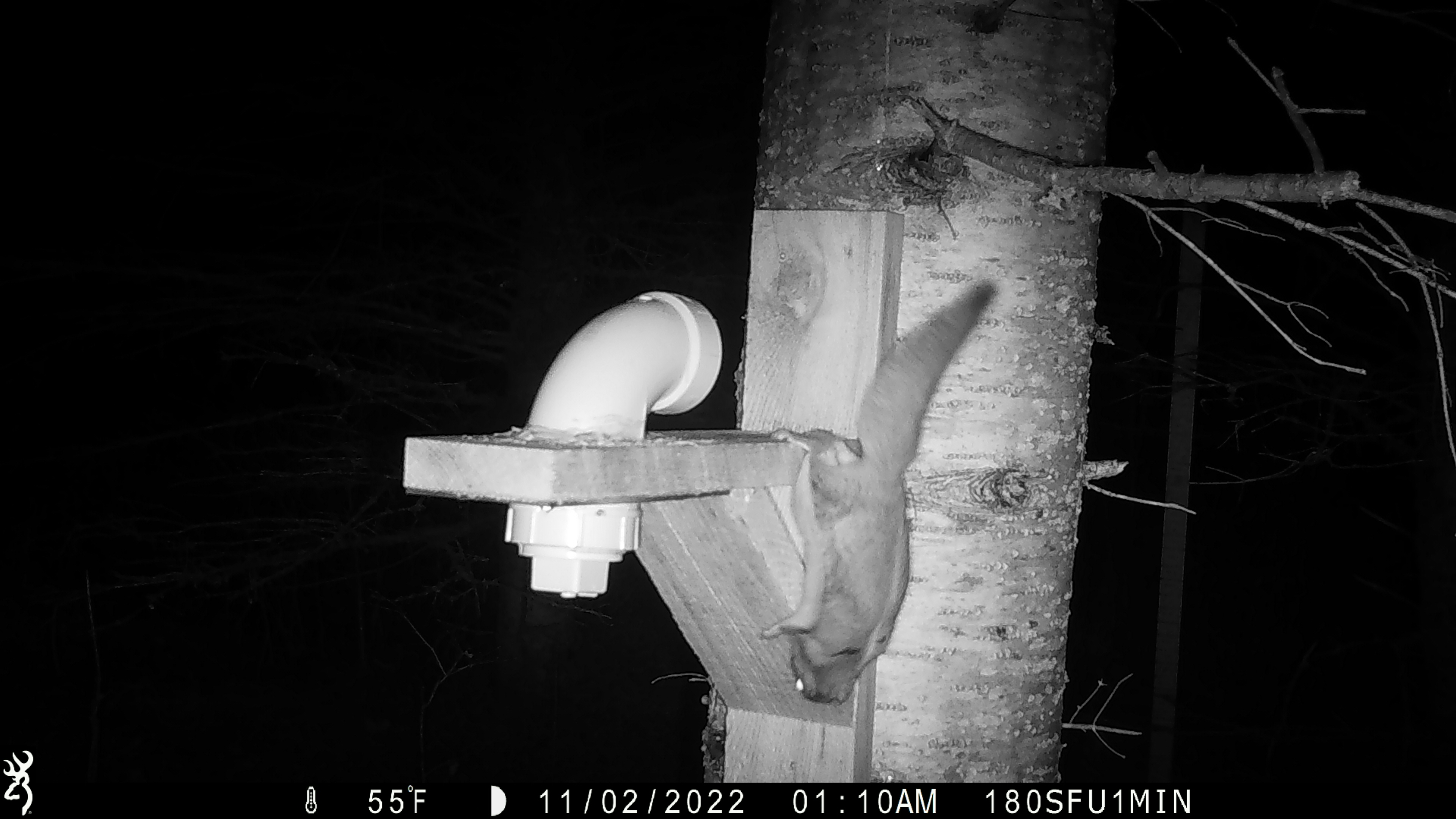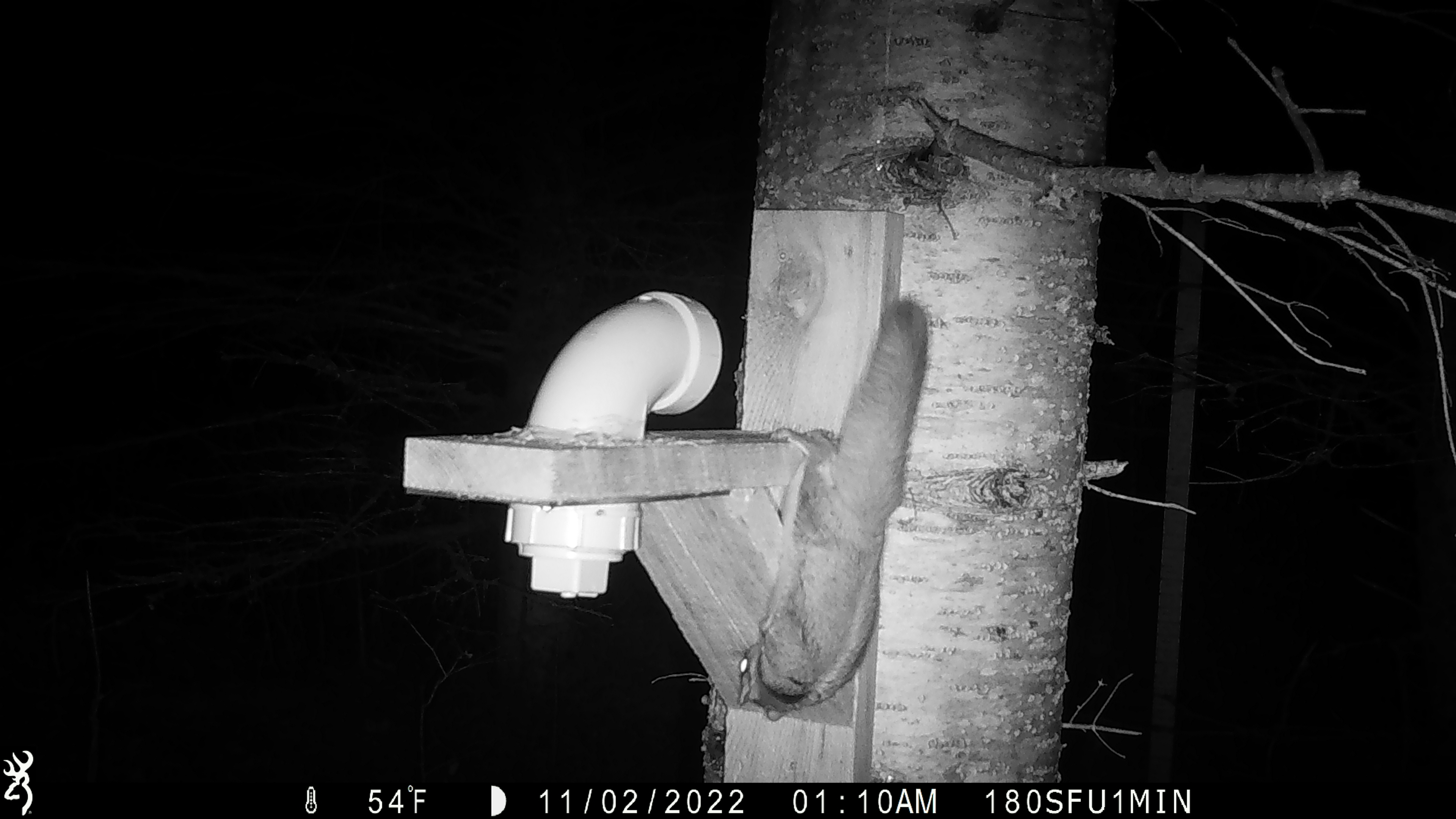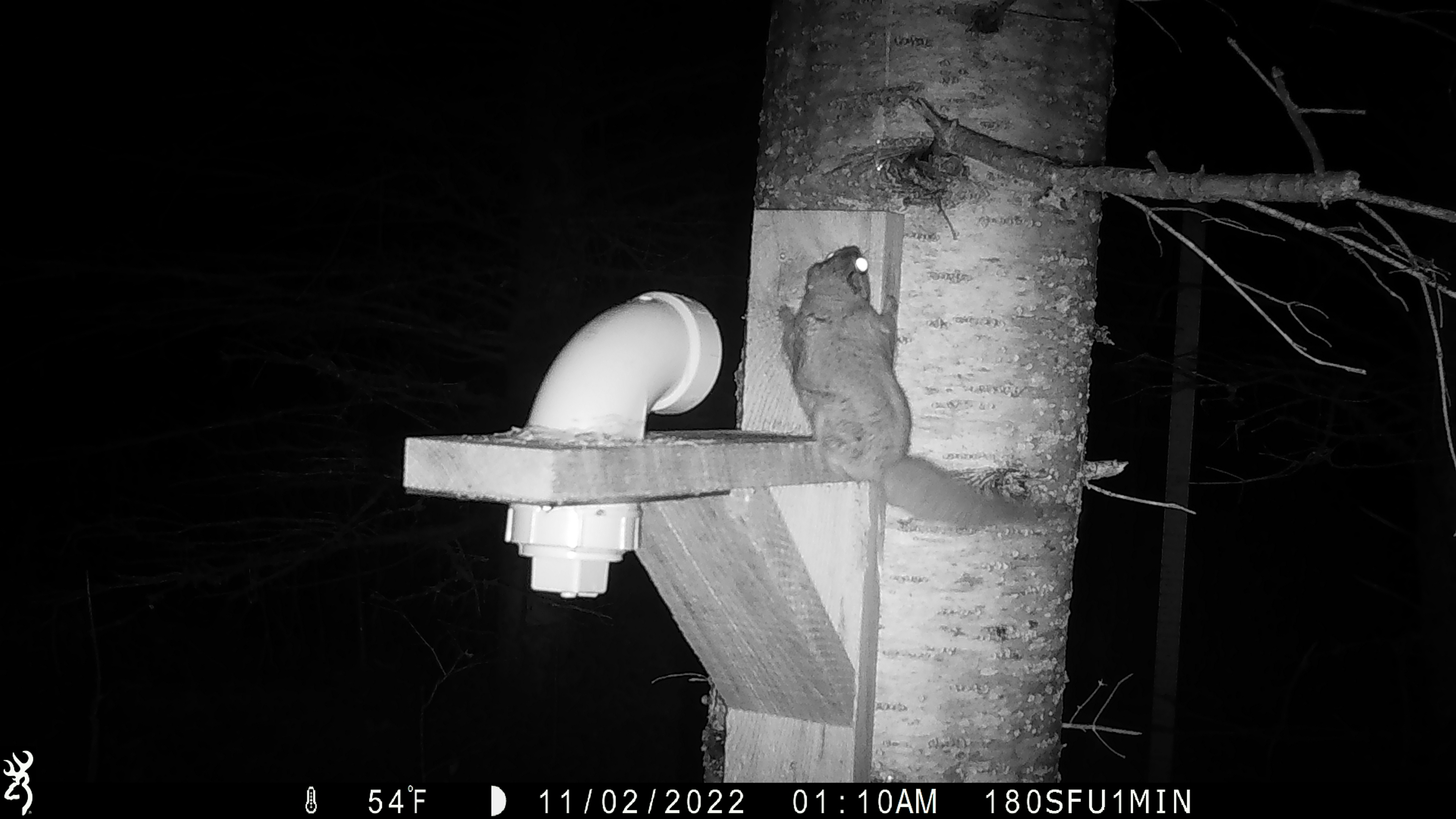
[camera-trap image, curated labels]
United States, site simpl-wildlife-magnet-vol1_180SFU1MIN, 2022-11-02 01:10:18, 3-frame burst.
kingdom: Animalia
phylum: Chordata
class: Mammalia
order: Rodentia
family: Sciuridae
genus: Glaucomys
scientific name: Glaucomys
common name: flying squirrel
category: flying squirrel sp.